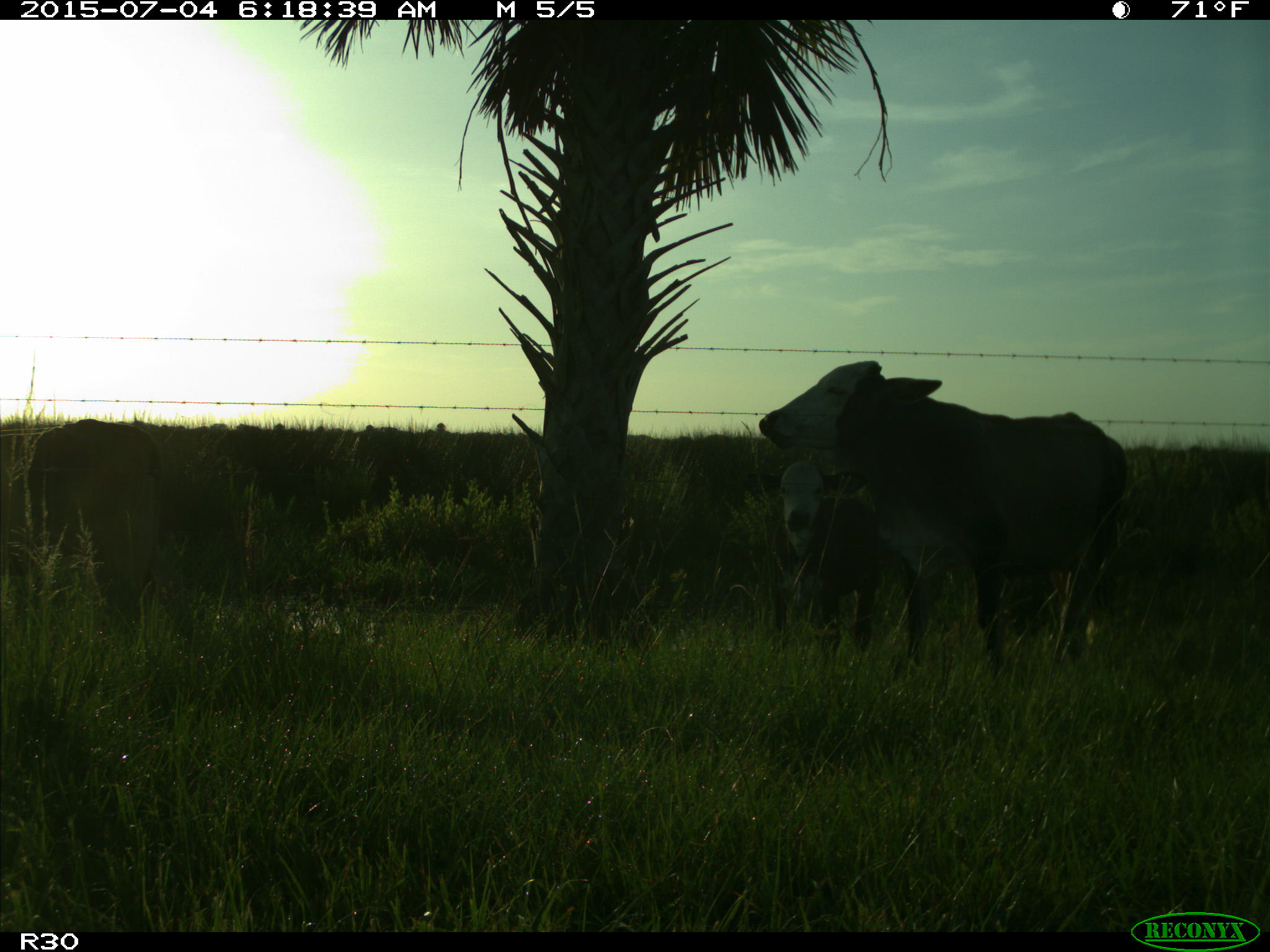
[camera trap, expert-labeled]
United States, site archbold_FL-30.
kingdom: Animalia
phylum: Chordata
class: Mammalia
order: Artiodactyla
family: Bovidae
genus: Bos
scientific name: Bos taurus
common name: domestic cow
Bos taurus (domestic cow).